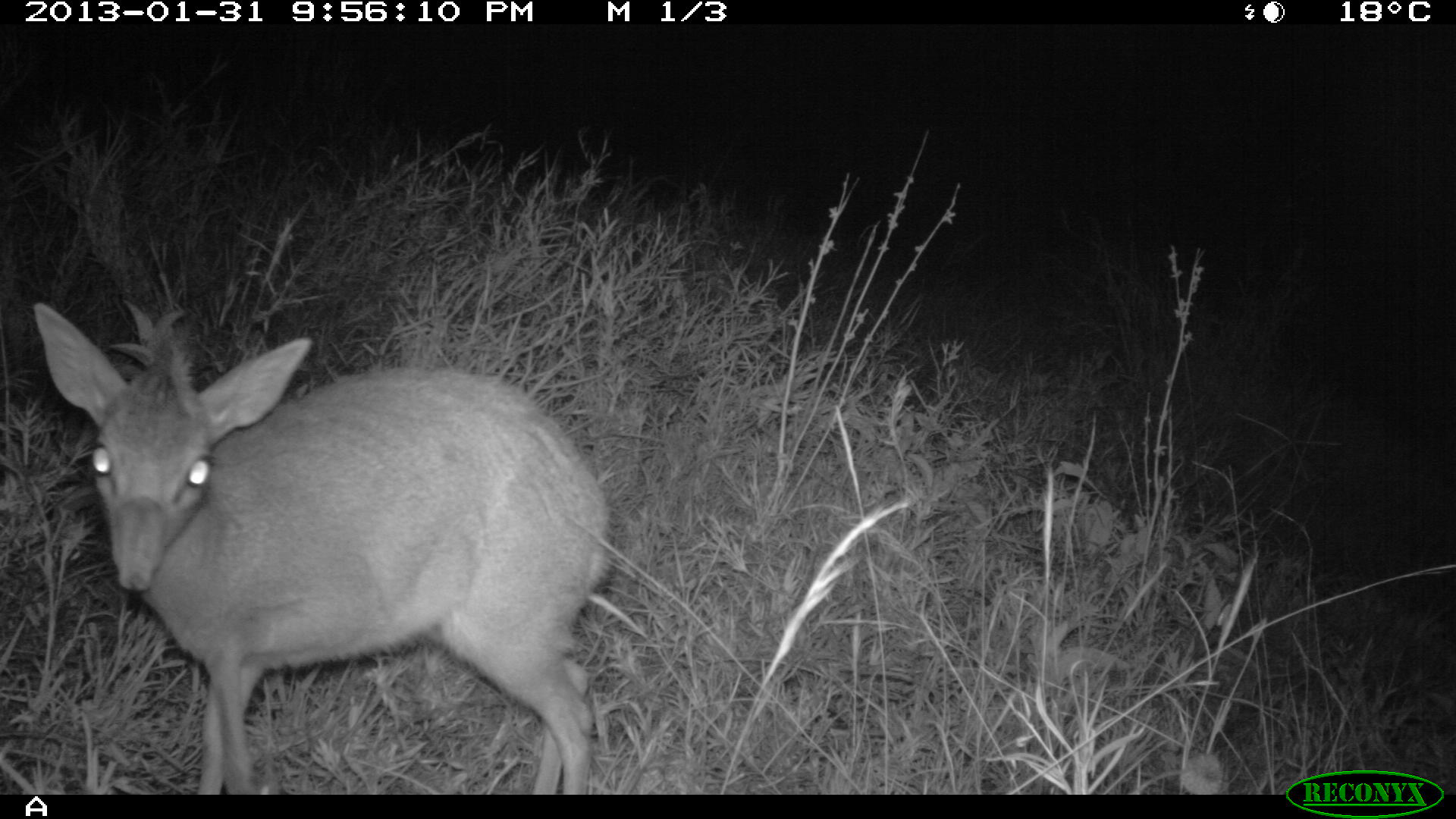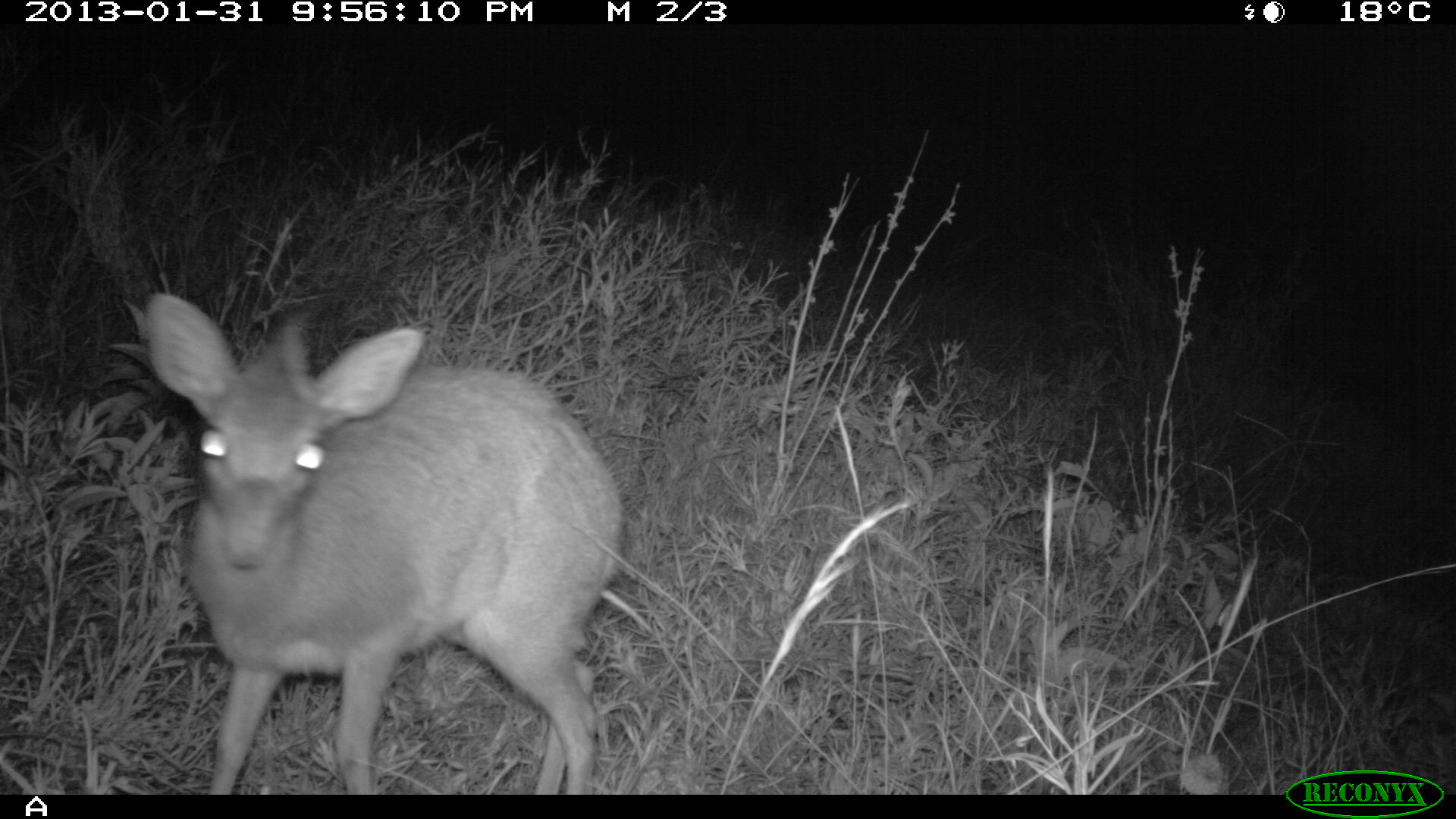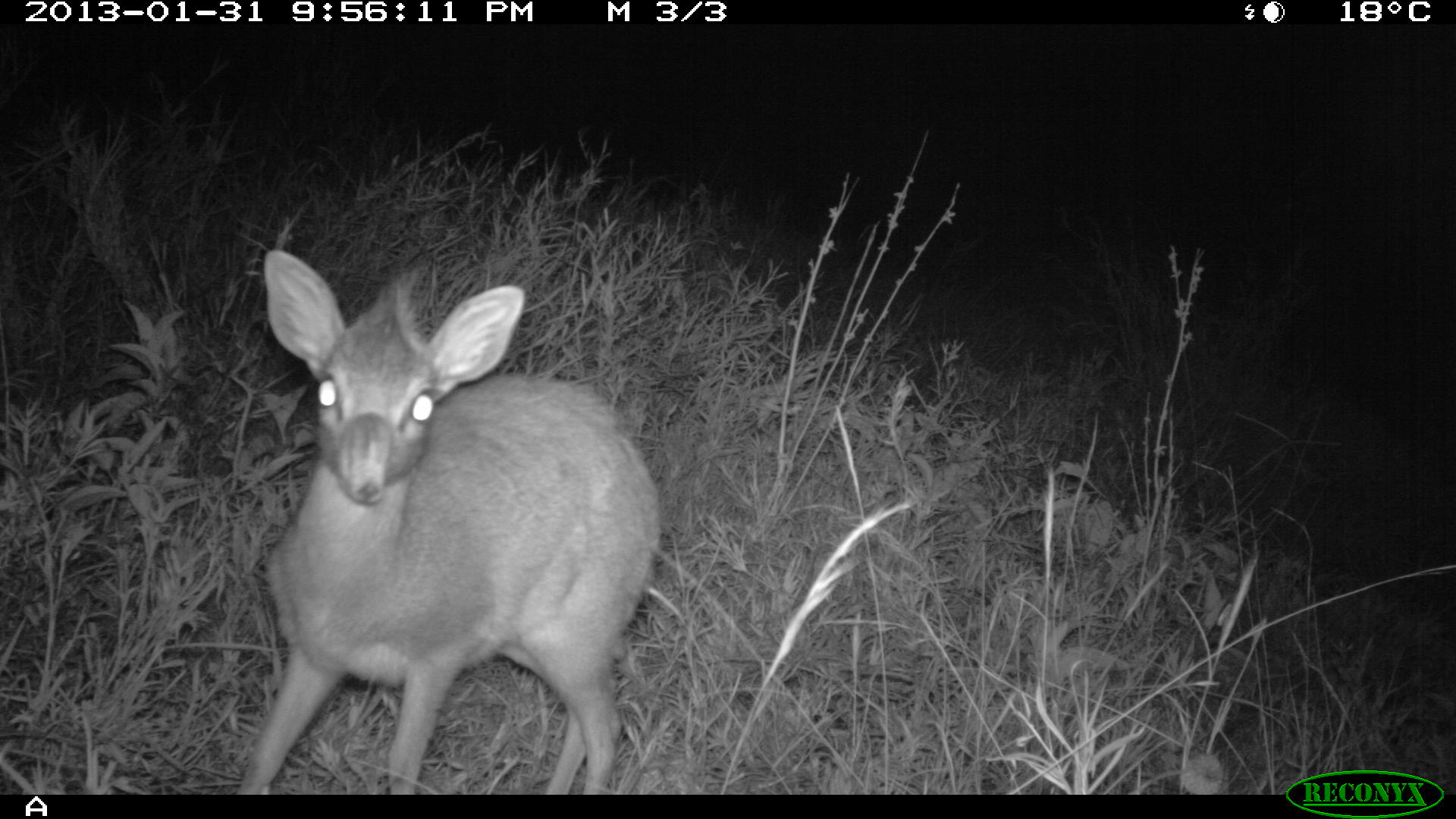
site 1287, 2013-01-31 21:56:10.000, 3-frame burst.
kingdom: Animalia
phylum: Chordata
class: Mammalia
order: Artiodactyla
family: Bovidae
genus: Madoqua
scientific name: Madoqua guentheri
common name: günther's dik-dik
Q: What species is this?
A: Madoqua guentheri (günther's dik-dik).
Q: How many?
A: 1.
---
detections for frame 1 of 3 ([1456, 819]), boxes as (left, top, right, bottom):
madoqua guentheri: (30, 300, 607, 793)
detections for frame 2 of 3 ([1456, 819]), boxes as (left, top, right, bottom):
madoqua guentheri: (137, 290, 620, 789)